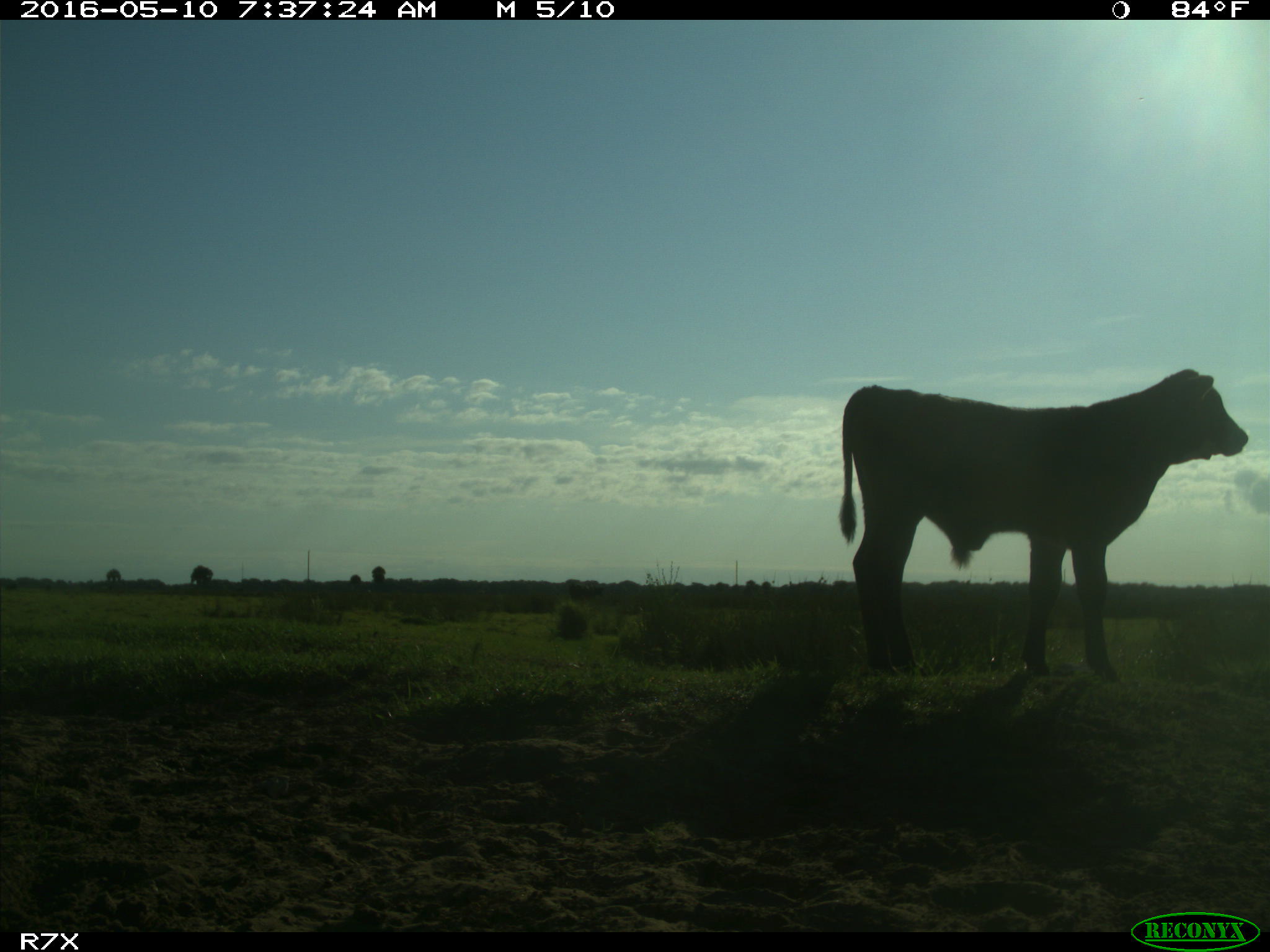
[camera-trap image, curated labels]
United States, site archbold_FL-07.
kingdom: Animalia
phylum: Chordata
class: Mammalia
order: Artiodactyla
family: Bovidae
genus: Bos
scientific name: Bos taurus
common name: domestic cow